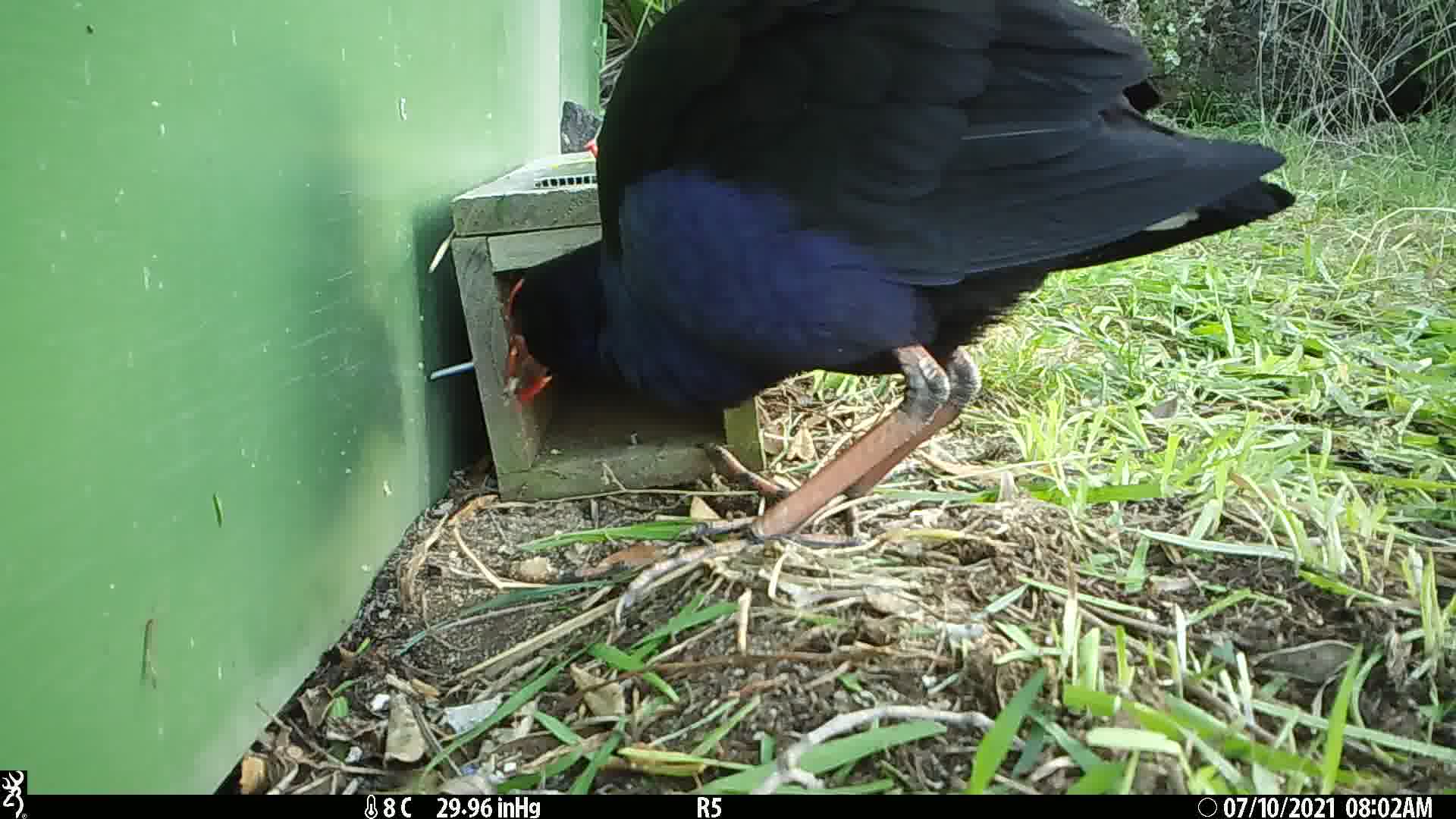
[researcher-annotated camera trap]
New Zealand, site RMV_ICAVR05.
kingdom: Animalia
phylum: Chordata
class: Aves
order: Gruiformes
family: Rallidae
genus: Porphyrio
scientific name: Porphyrio melanotus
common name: australasian swamphen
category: pukeko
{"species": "pukeko (australasian swamphen) (Porphyrio melanotus)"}